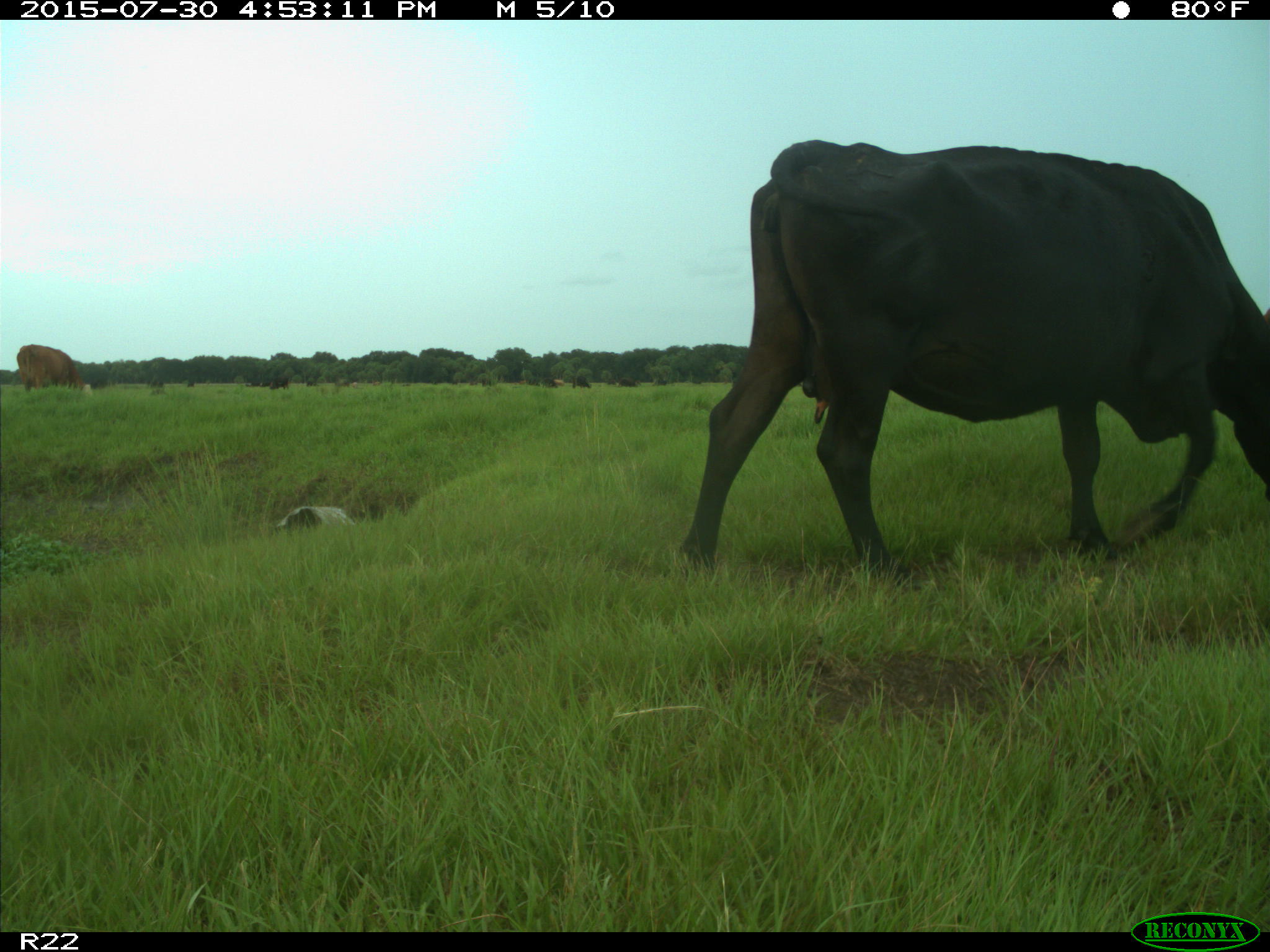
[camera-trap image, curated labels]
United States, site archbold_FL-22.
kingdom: Animalia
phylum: Chordata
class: Mammalia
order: Artiodactyla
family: Bovidae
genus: Bos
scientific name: Bos taurus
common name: domestic cow